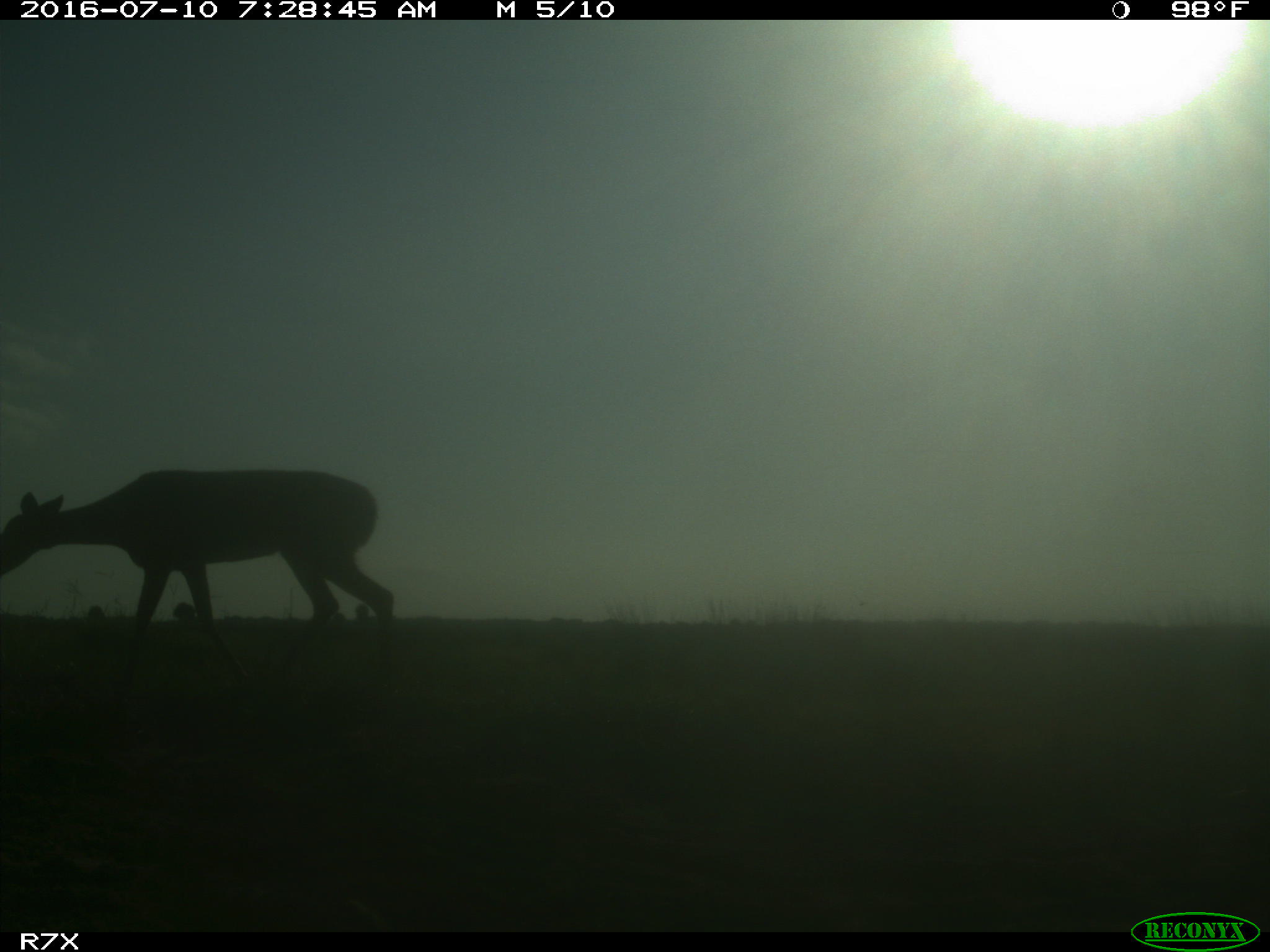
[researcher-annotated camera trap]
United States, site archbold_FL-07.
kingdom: Animalia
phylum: Chordata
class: Mammalia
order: Artiodactyla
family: Cervidae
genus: Odocoileus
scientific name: Odocoileus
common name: deer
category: unidentified deer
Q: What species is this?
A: Unidentified deer (deer) (Odocoileus).